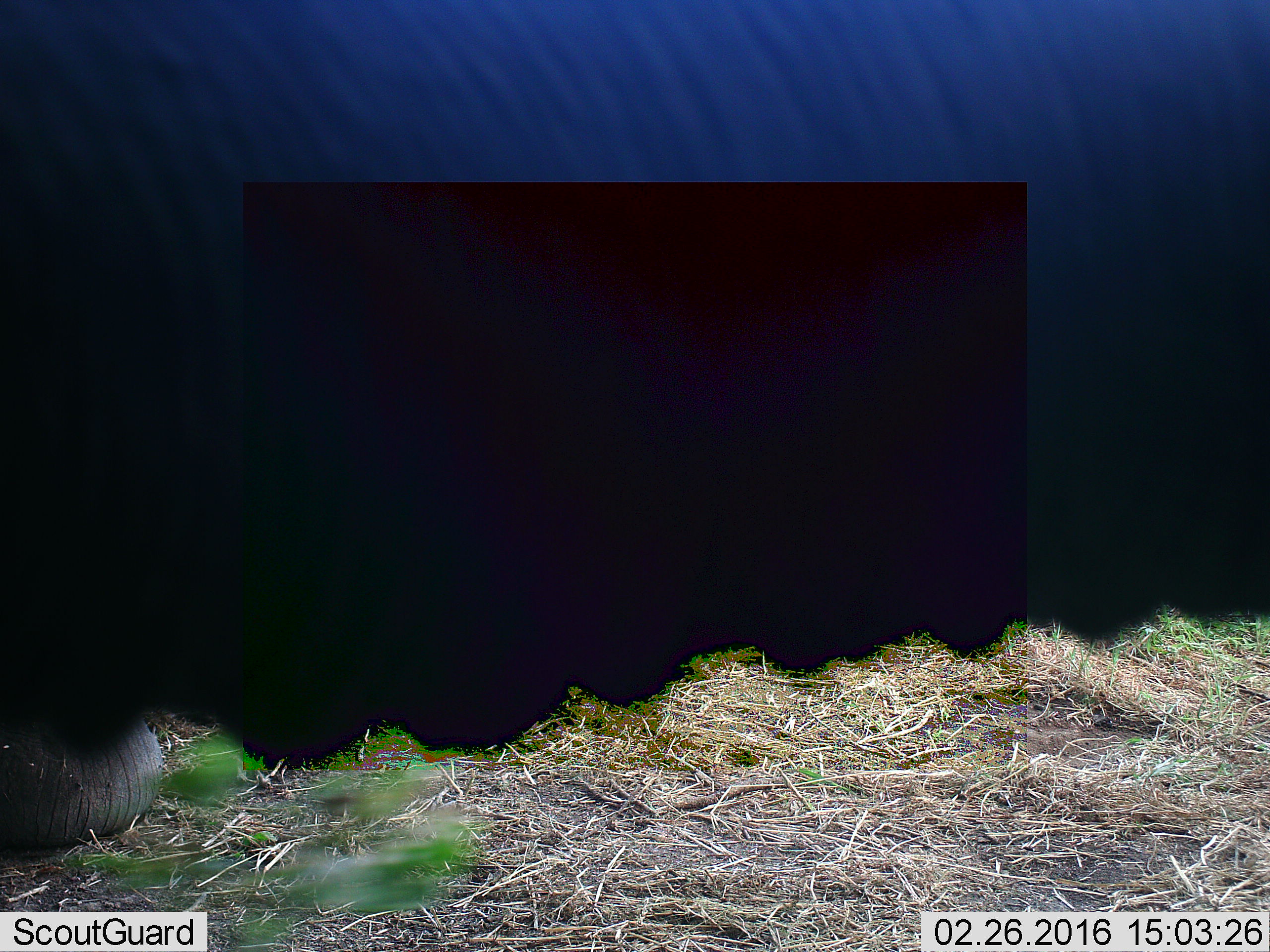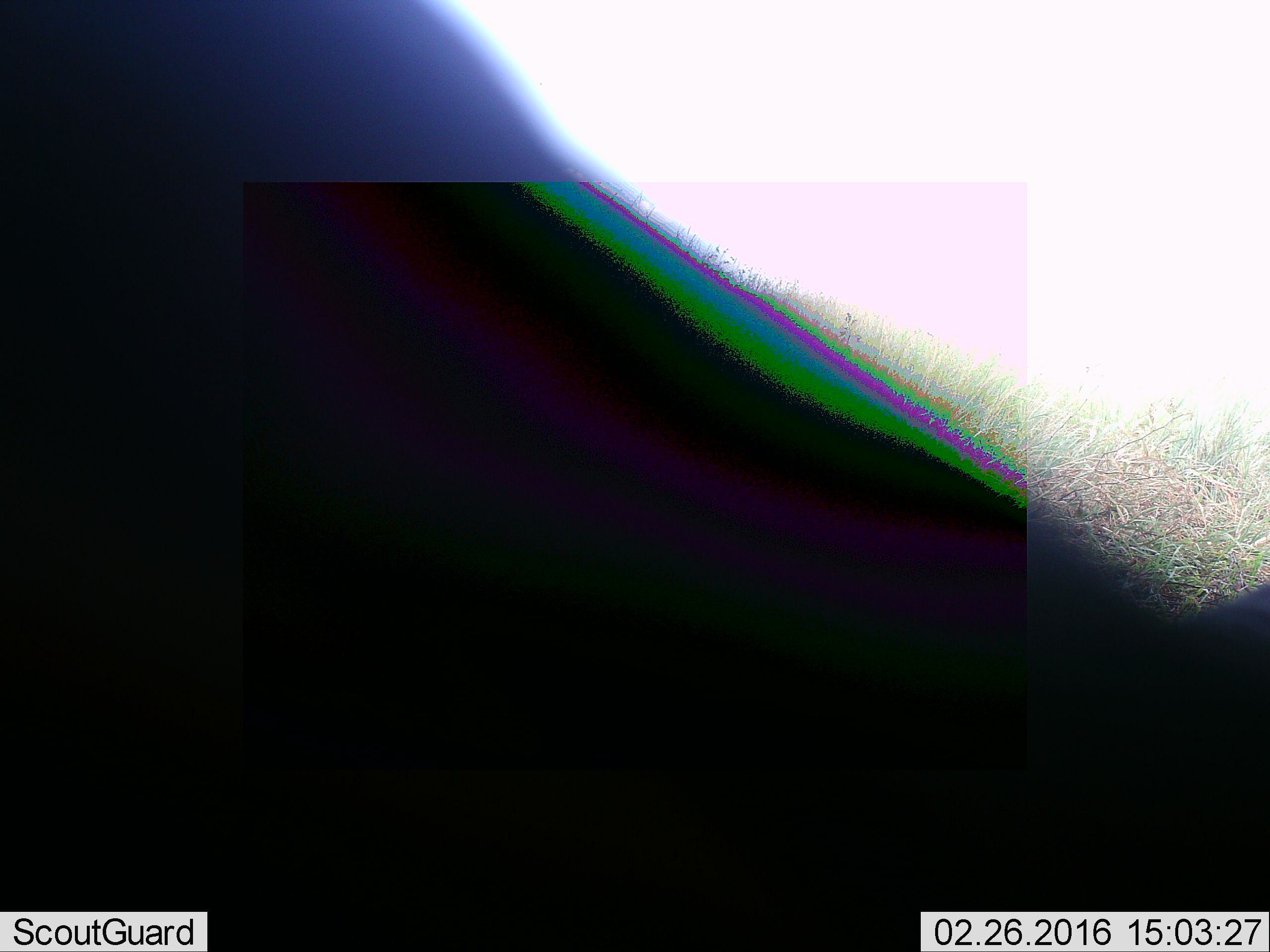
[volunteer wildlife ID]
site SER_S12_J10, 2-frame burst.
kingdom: Animalia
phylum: Chordata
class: Mammalia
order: Proboscidea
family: Elephantidae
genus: Loxodonta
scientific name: Loxodonta africana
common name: african bush elephant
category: elephant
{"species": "elephant (african bush elephant) (Loxodonta africana)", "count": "1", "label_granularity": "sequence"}